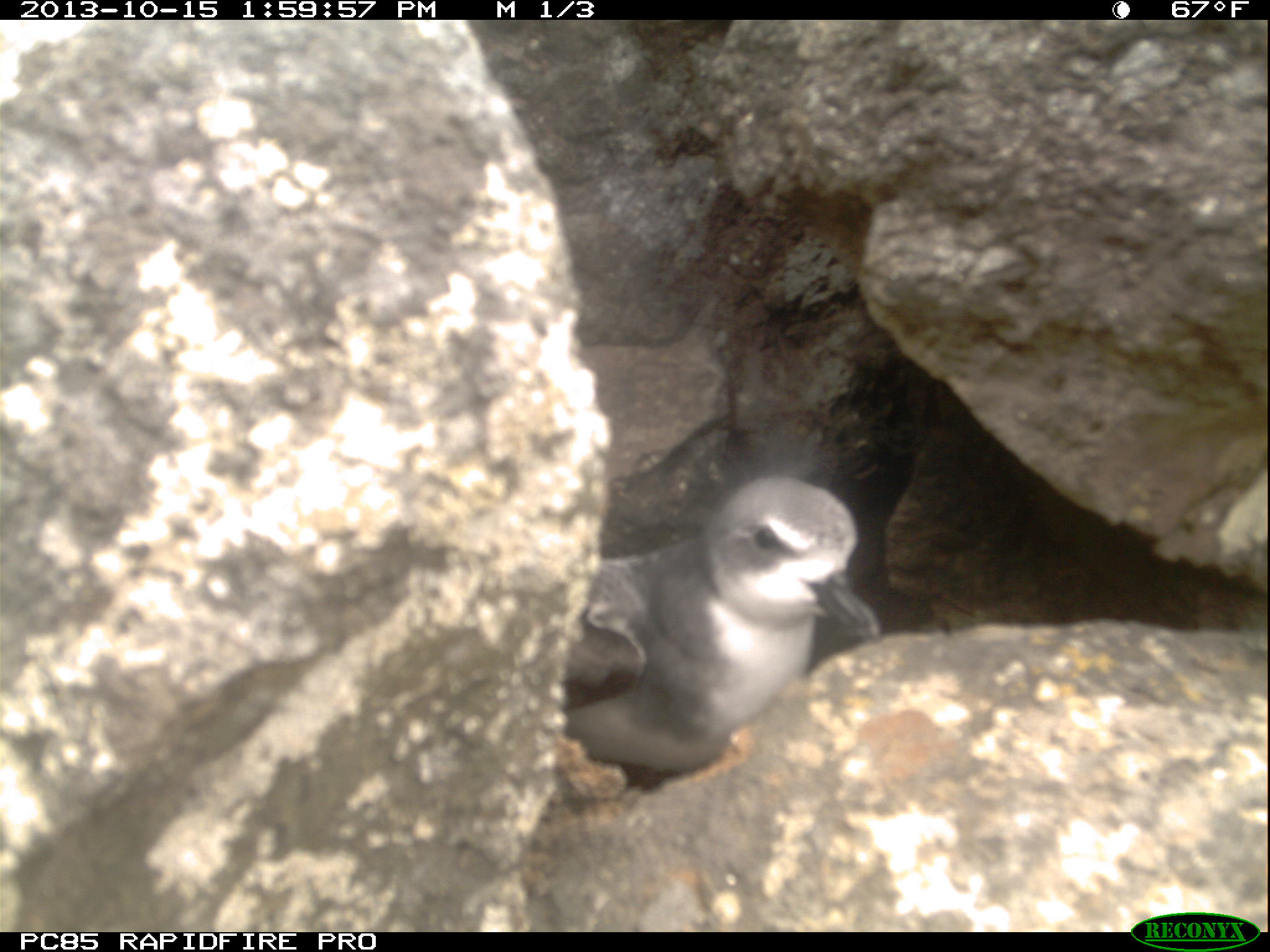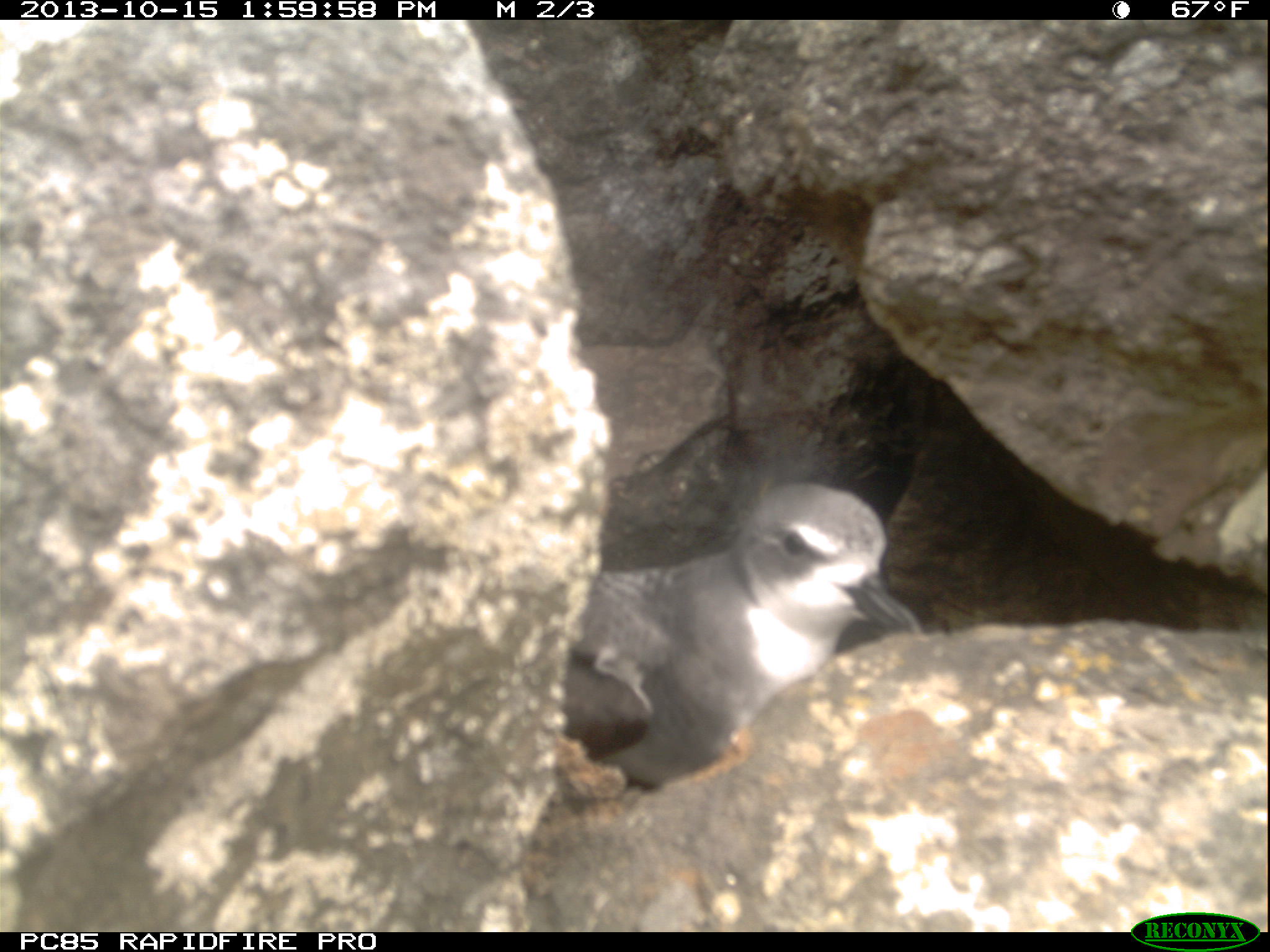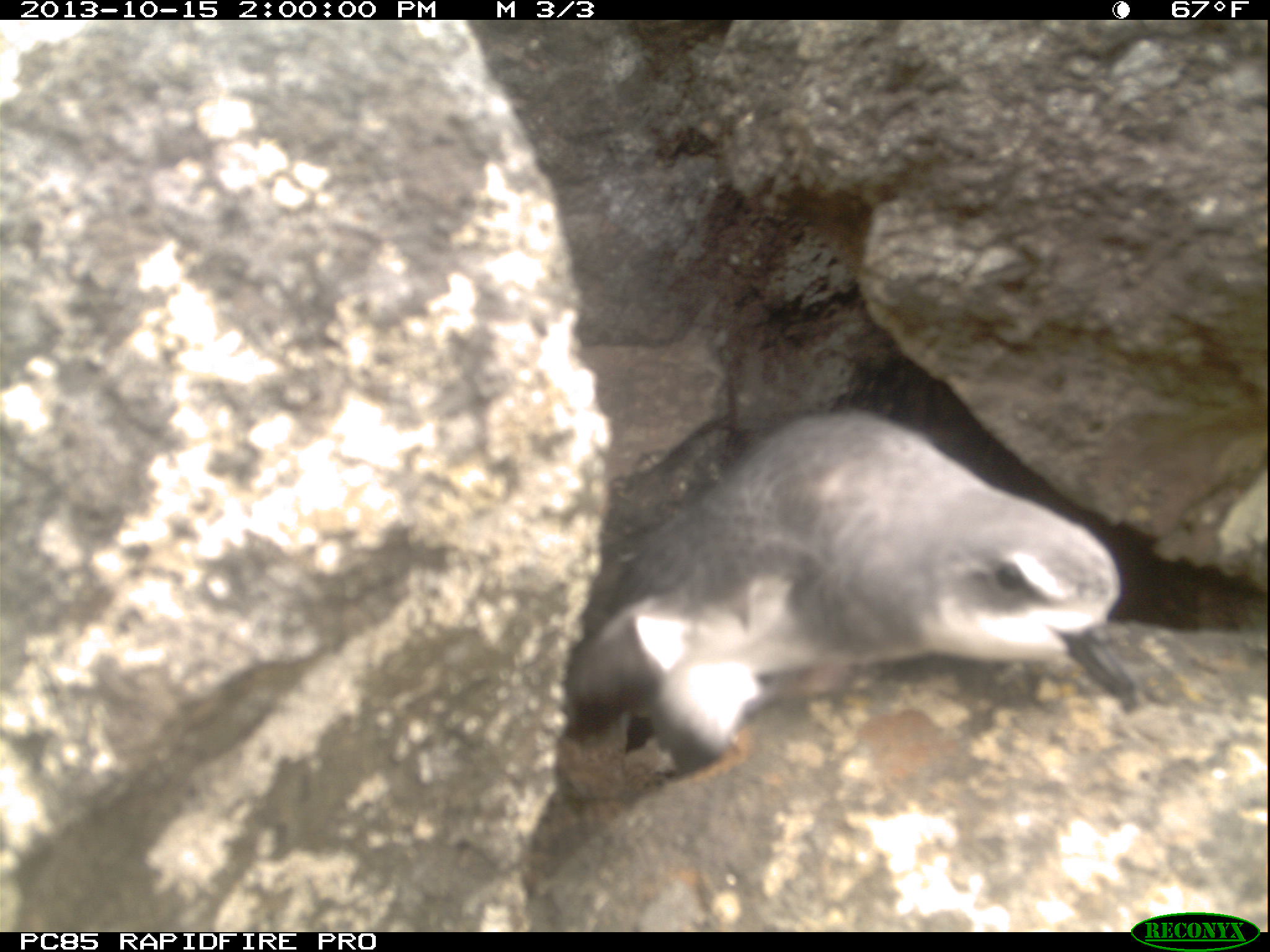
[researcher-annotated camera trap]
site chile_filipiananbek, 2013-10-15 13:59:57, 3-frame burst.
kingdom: Animalia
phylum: Chordata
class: Aves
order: Procellariiformes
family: Procellariidae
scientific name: Procellariidae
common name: petrel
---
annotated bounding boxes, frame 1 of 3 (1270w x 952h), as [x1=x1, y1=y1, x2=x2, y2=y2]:
petrel: [x1=547, y1=470, x2=886, y2=780]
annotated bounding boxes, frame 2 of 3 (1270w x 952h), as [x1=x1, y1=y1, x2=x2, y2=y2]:
petrel: [x1=551, y1=475, x2=934, y2=793]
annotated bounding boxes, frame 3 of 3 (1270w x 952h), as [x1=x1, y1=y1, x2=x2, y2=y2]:
petrel: [x1=553, y1=409, x2=1147, y2=796]